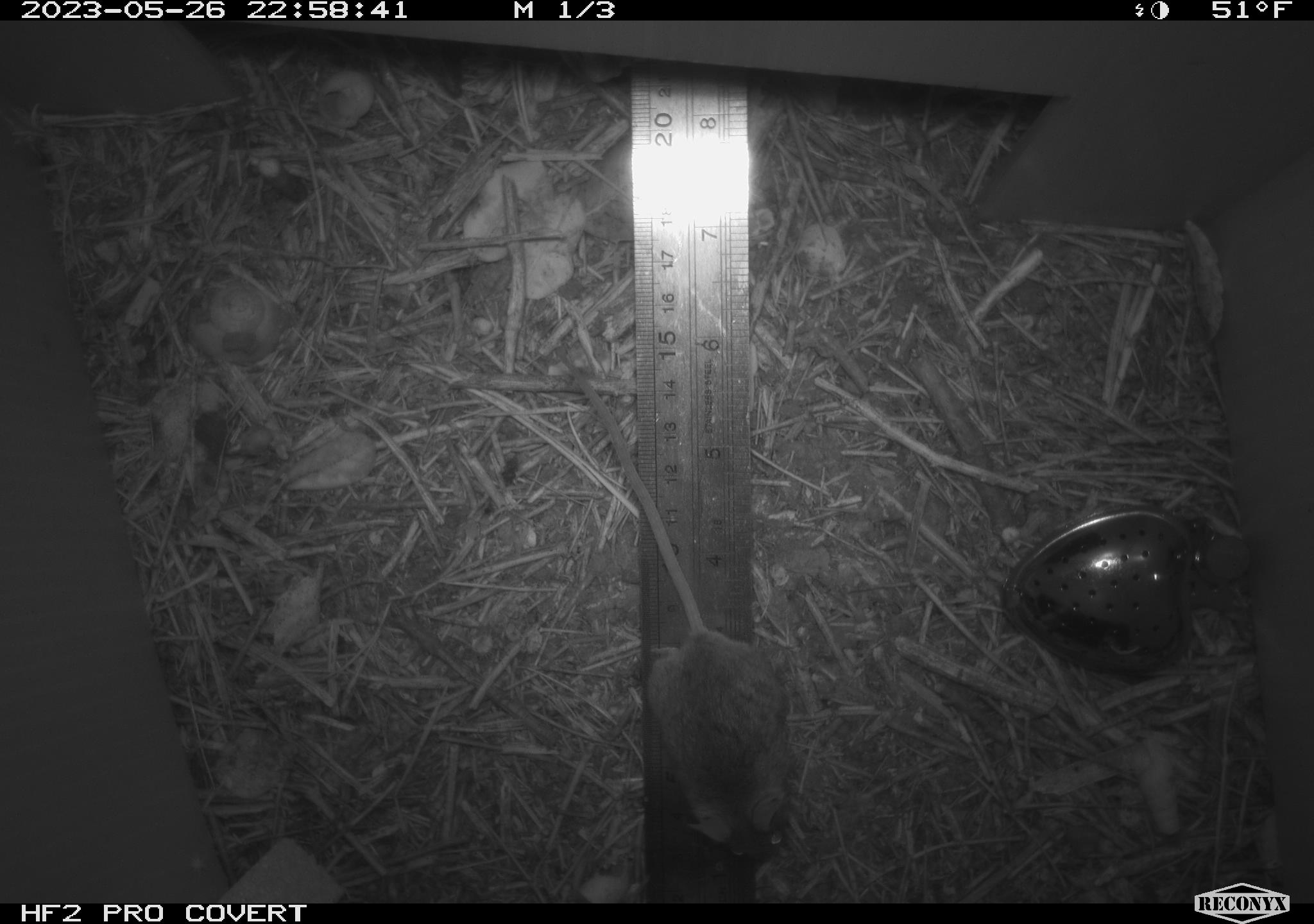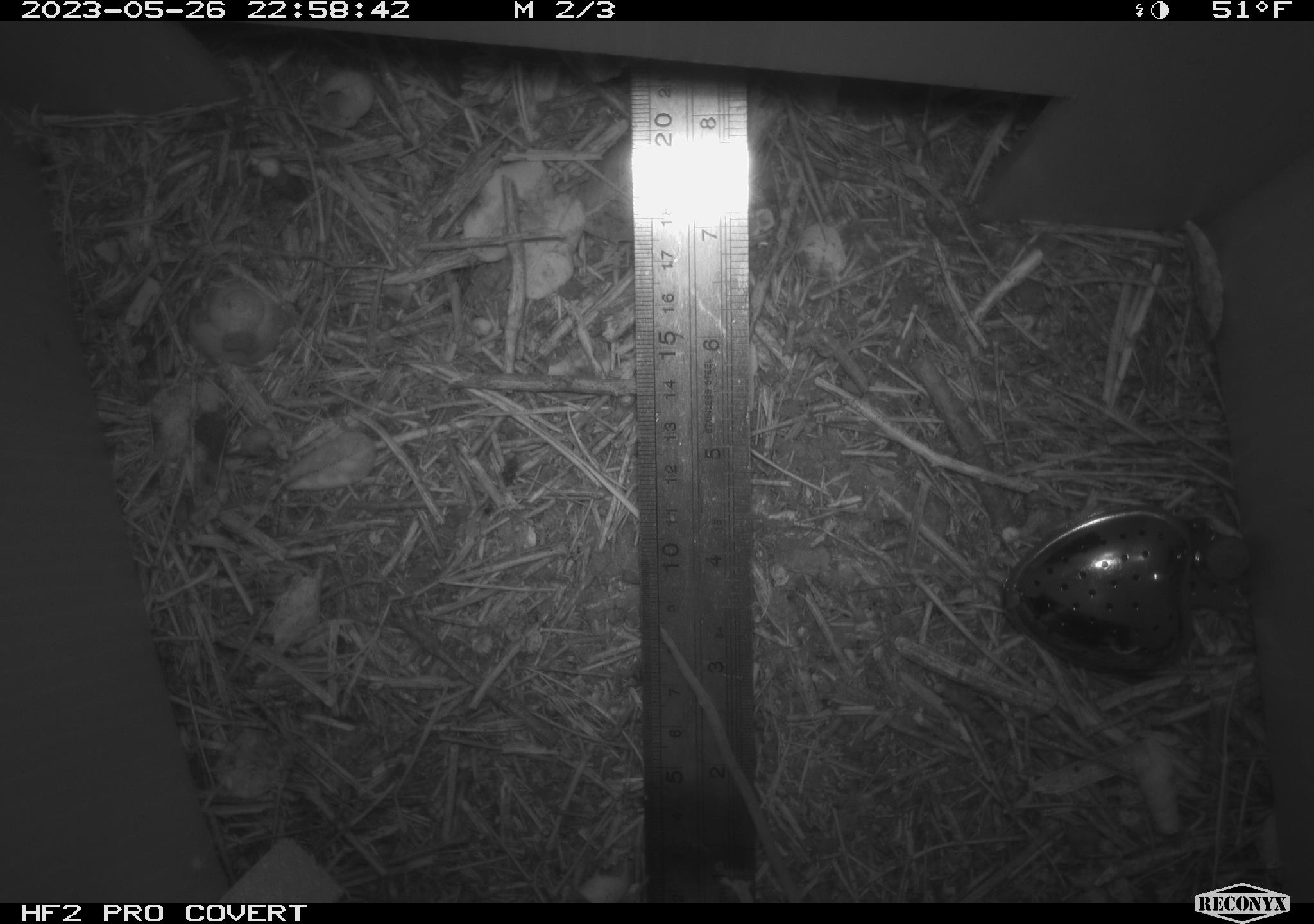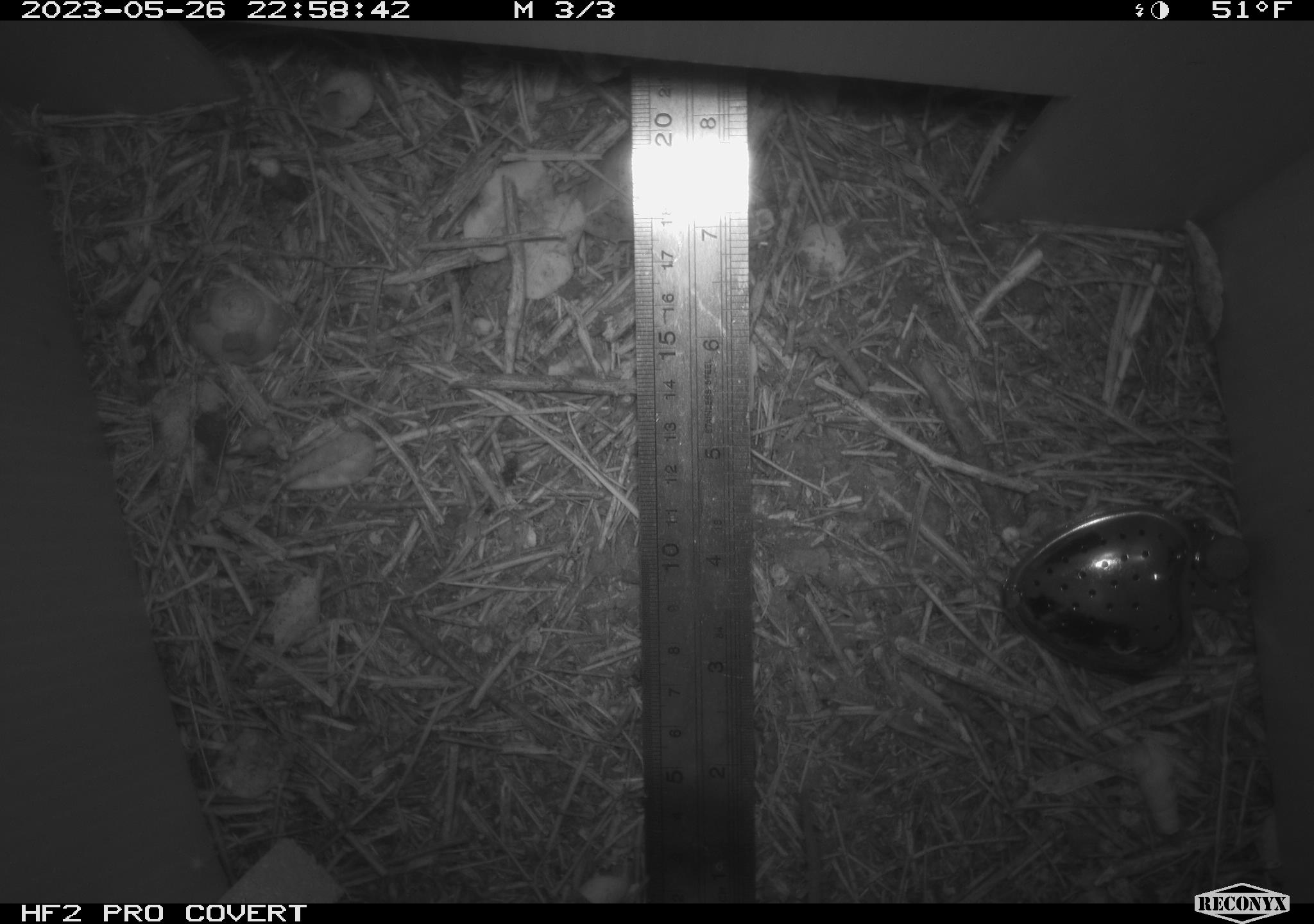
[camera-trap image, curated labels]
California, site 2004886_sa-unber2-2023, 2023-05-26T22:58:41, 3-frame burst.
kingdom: Animalia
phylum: Chordata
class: Mammalia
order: Rodentia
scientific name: Rodentia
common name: mouse species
Mouse species (Rodentia).